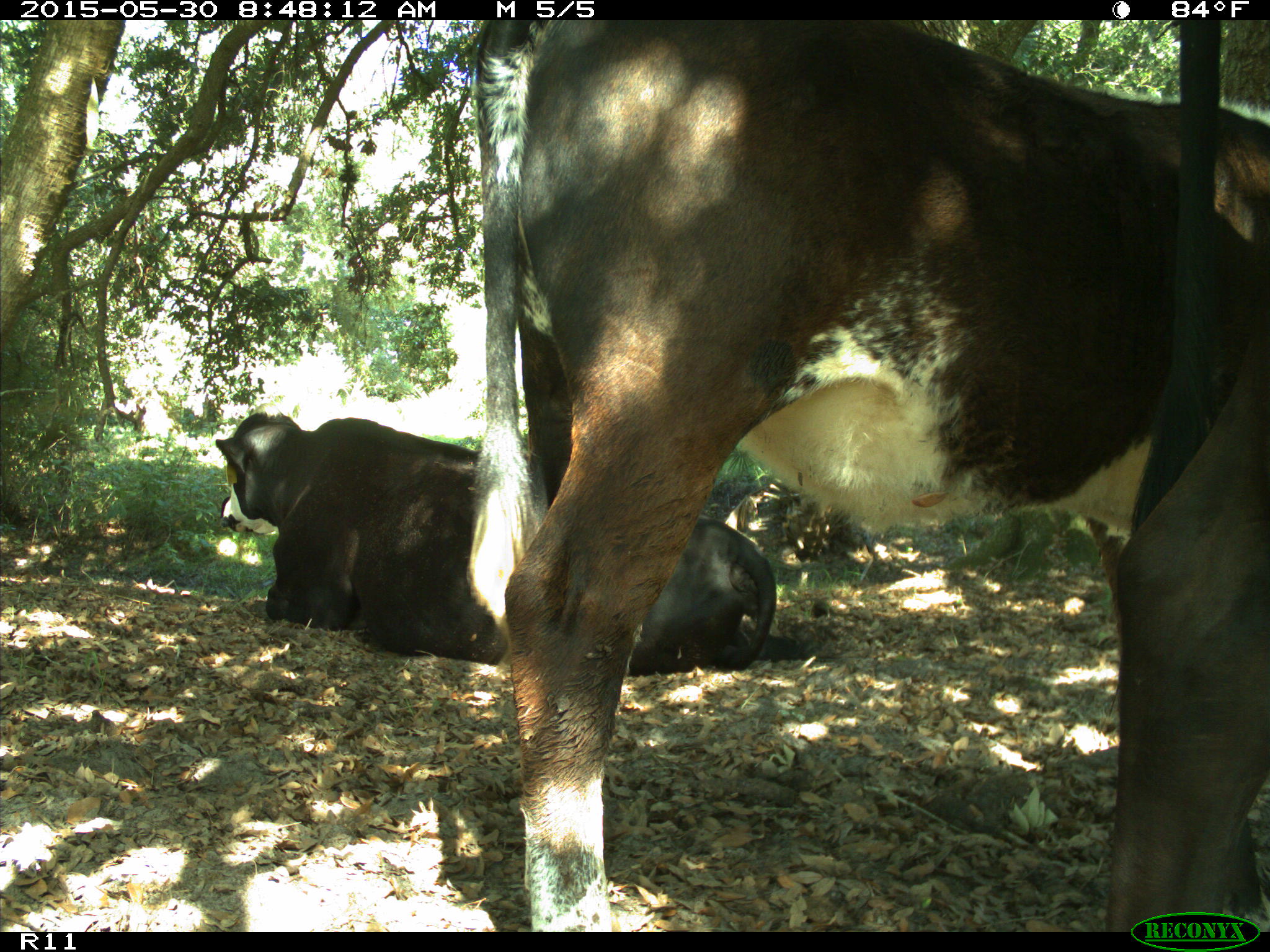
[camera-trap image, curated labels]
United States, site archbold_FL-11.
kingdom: Animalia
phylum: Chordata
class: Mammalia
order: Artiodactyla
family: Bovidae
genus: Bos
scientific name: Bos taurus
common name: domestic cow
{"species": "Bos taurus (domestic cow)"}